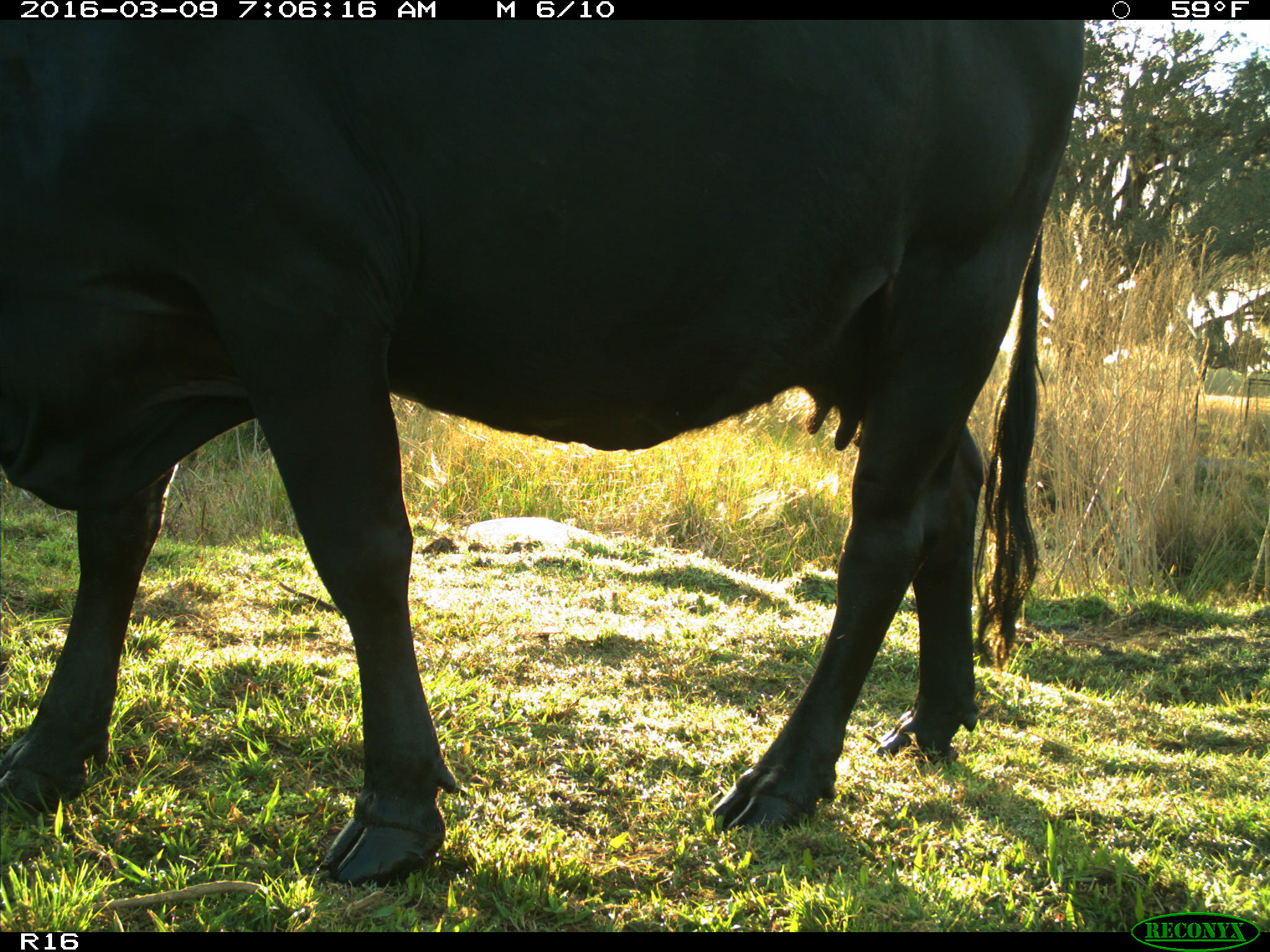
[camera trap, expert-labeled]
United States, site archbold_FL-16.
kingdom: Animalia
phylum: Chordata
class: Mammalia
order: Artiodactyla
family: Bovidae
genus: Bos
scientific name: Bos taurus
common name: domestic cow